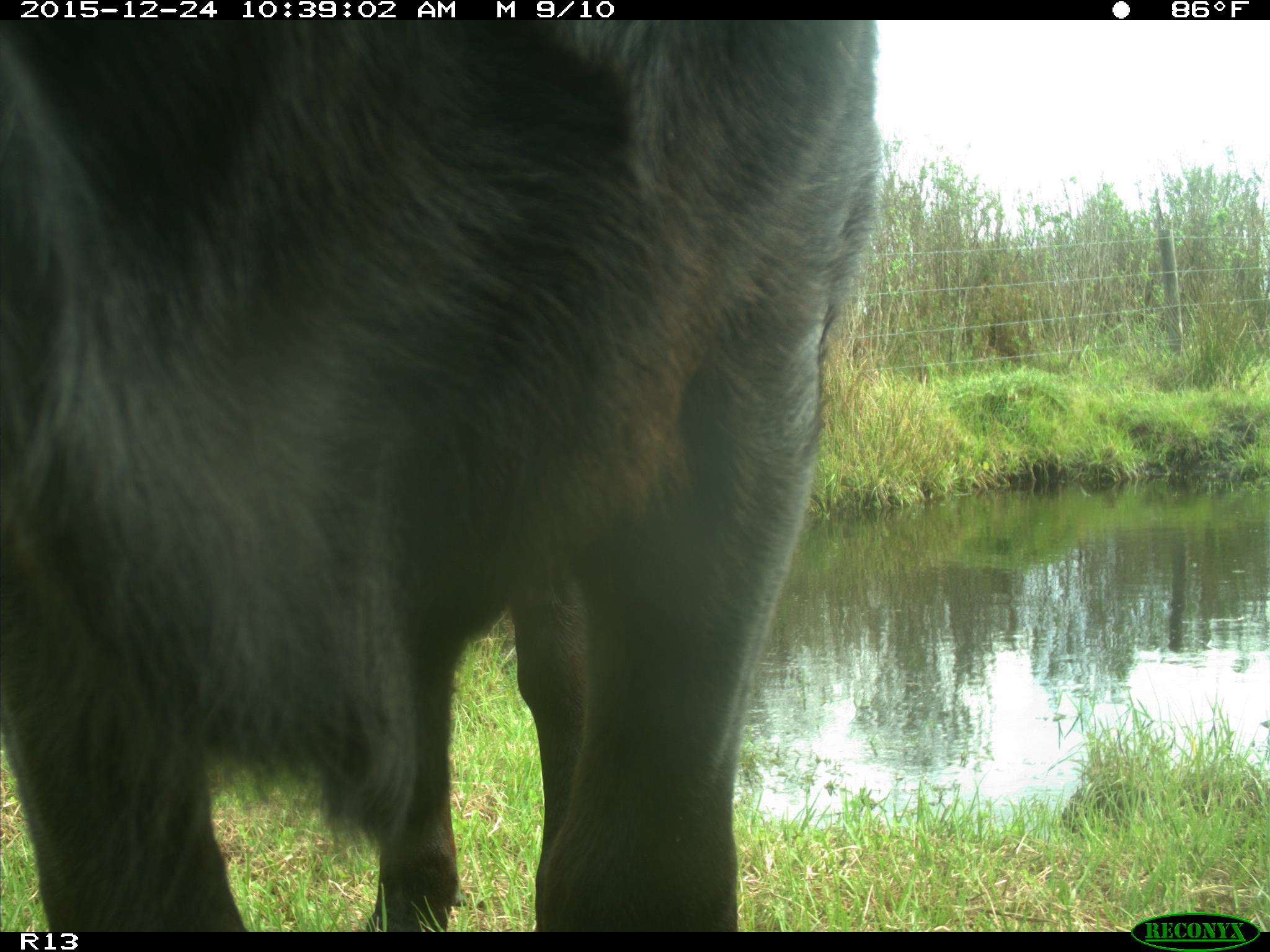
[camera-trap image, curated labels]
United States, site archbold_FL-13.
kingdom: Animalia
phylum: Chordata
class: Mammalia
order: Artiodactyla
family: Bovidae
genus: Bos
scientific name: Bos taurus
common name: domestic cow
Bos taurus (domestic cow).